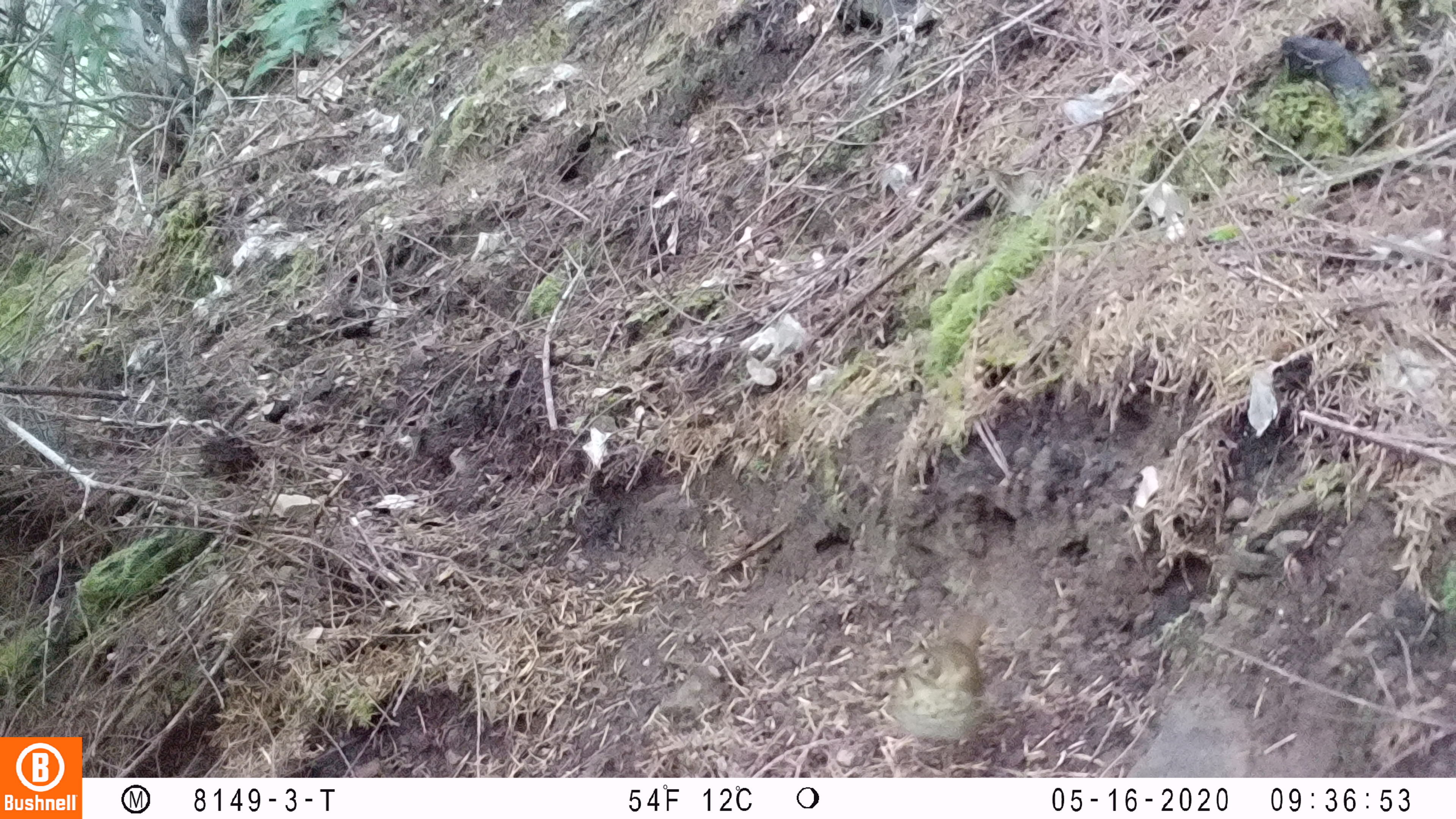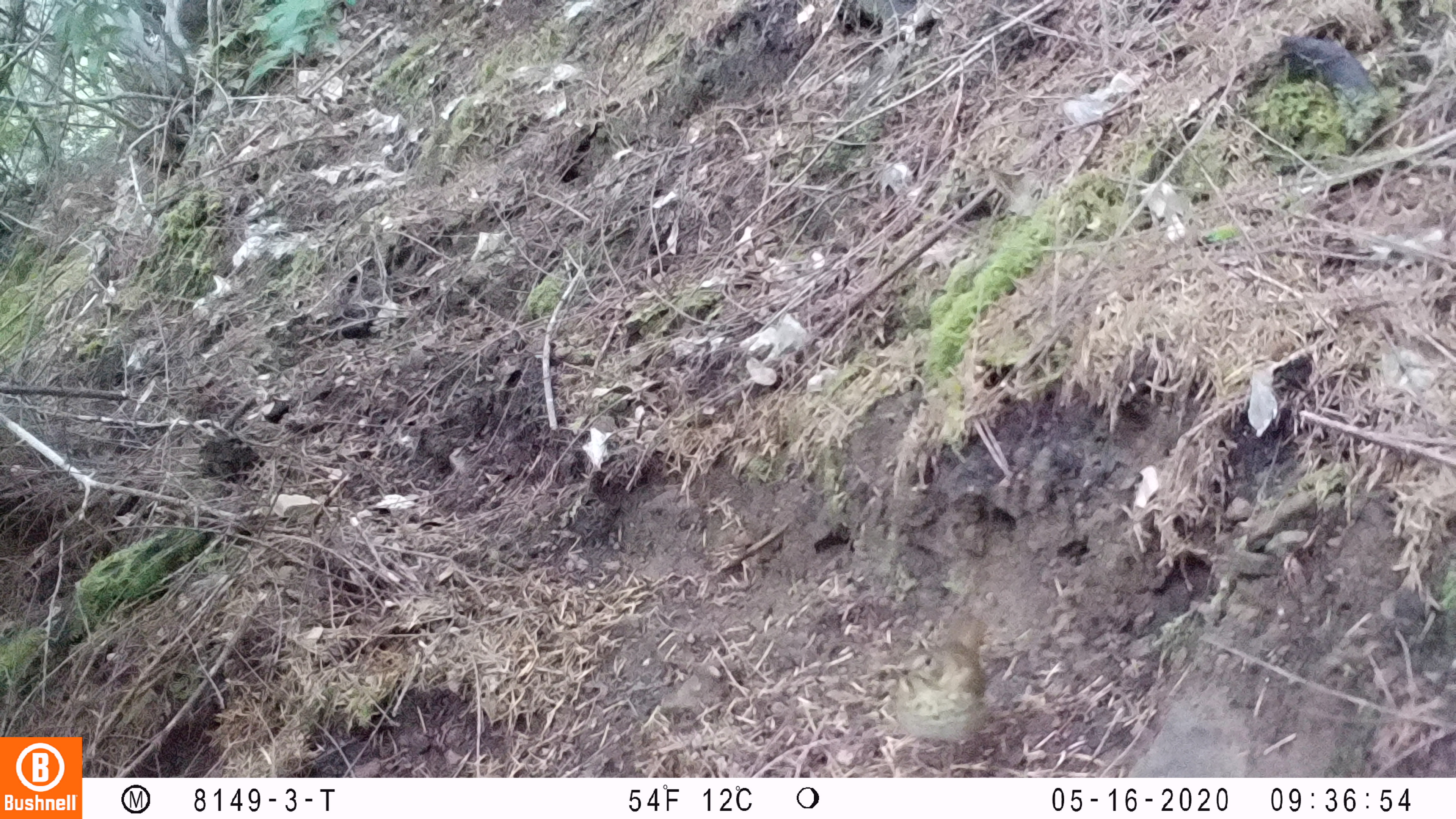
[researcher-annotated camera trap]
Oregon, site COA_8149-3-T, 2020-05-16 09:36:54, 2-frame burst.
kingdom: Animalia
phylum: Chordata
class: Aves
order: Passeriformes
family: Turdidae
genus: Catharus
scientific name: Catharus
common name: brown thrushes and nightingale-thrushes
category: catharus species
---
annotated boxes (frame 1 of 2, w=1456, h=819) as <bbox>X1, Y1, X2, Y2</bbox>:
catharus species: <bbox>863, 603, 1015, 774</bbox>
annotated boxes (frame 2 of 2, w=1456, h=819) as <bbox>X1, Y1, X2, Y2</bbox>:
catharus species: <bbox>876, 596, 1006, 771</bbox>